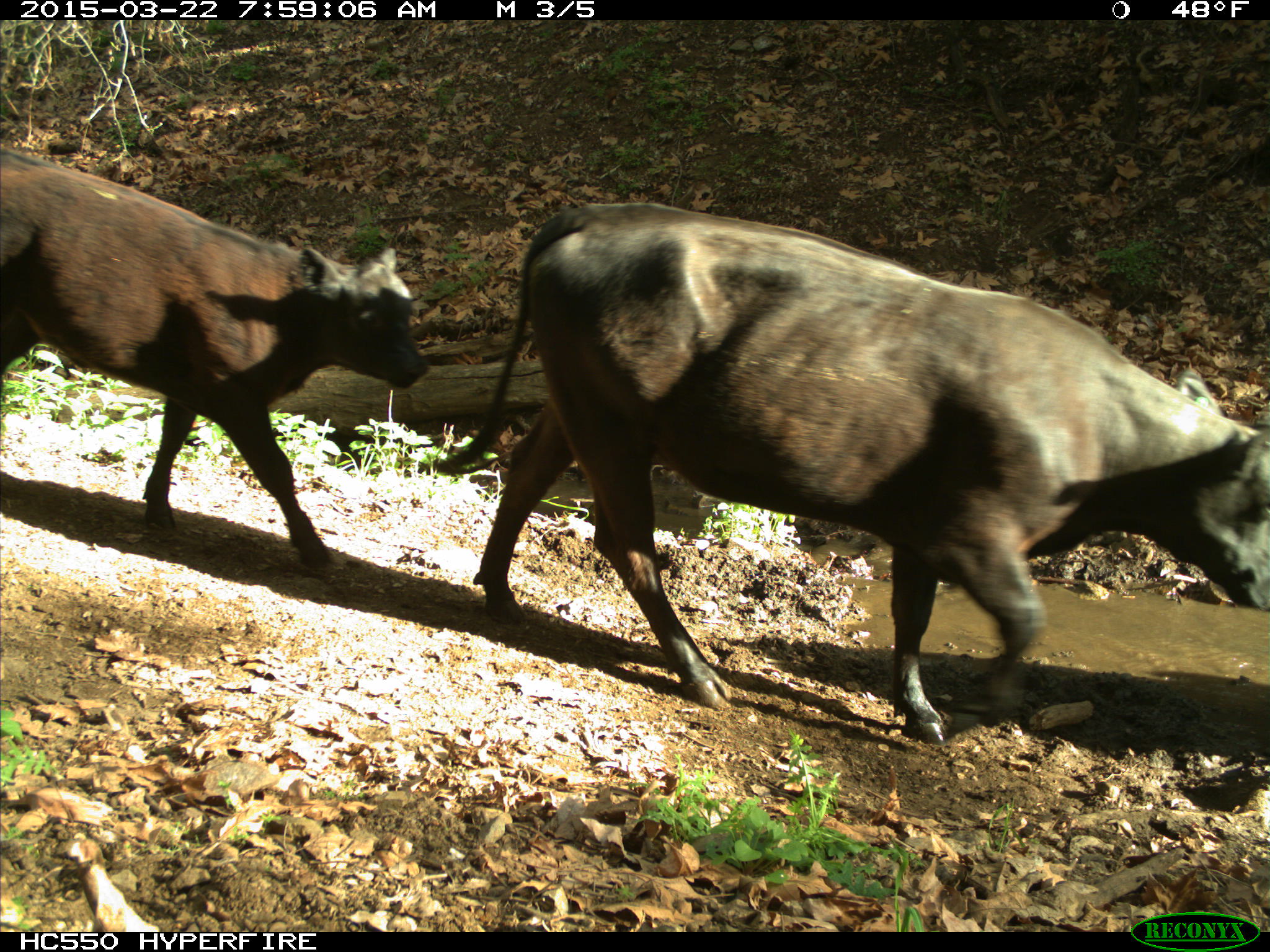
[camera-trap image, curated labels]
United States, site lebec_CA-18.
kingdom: Animalia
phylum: Chordata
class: Mammalia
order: Artiodactyla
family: Bovidae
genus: Bos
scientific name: Bos taurus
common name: domestic cow